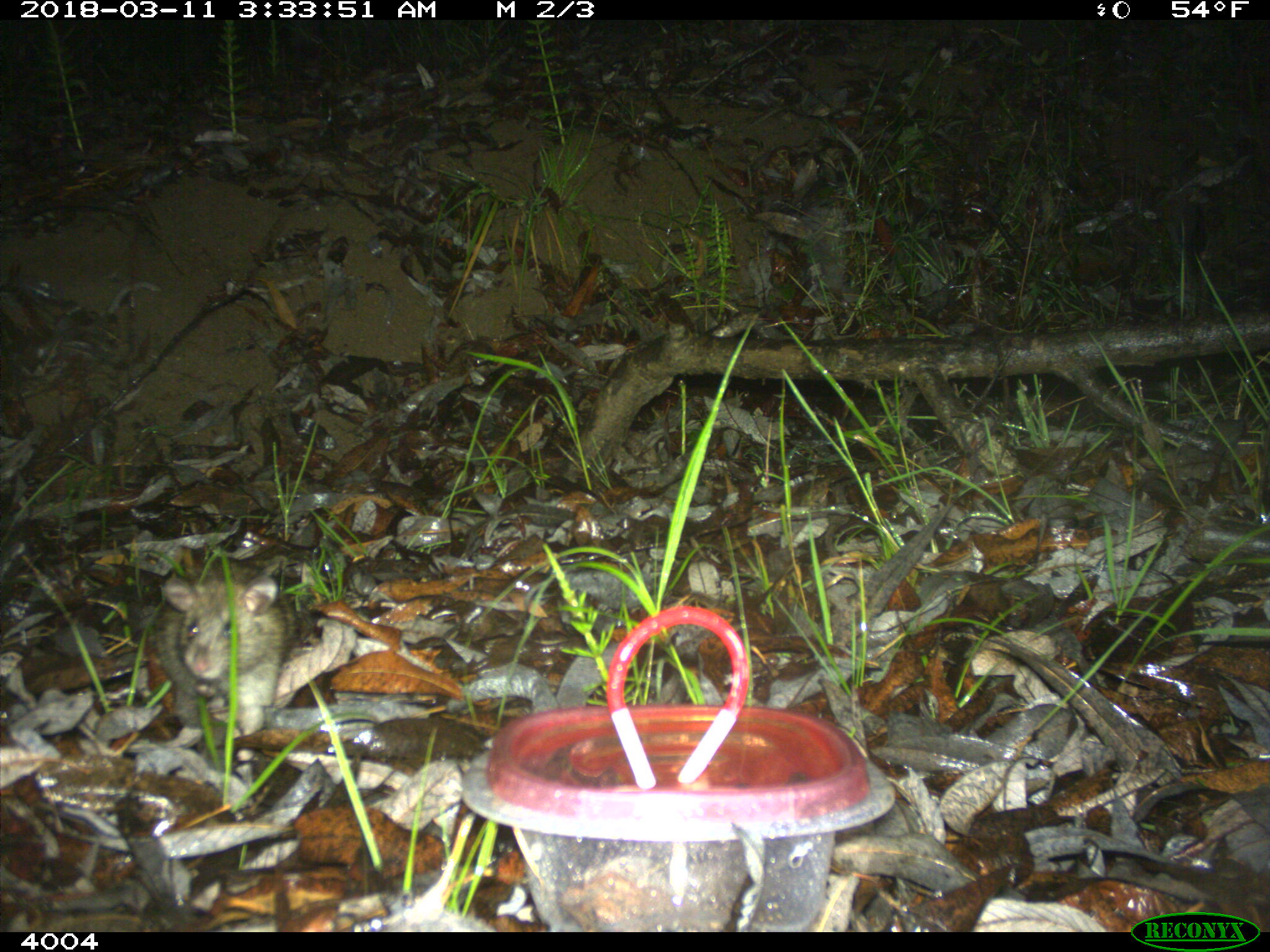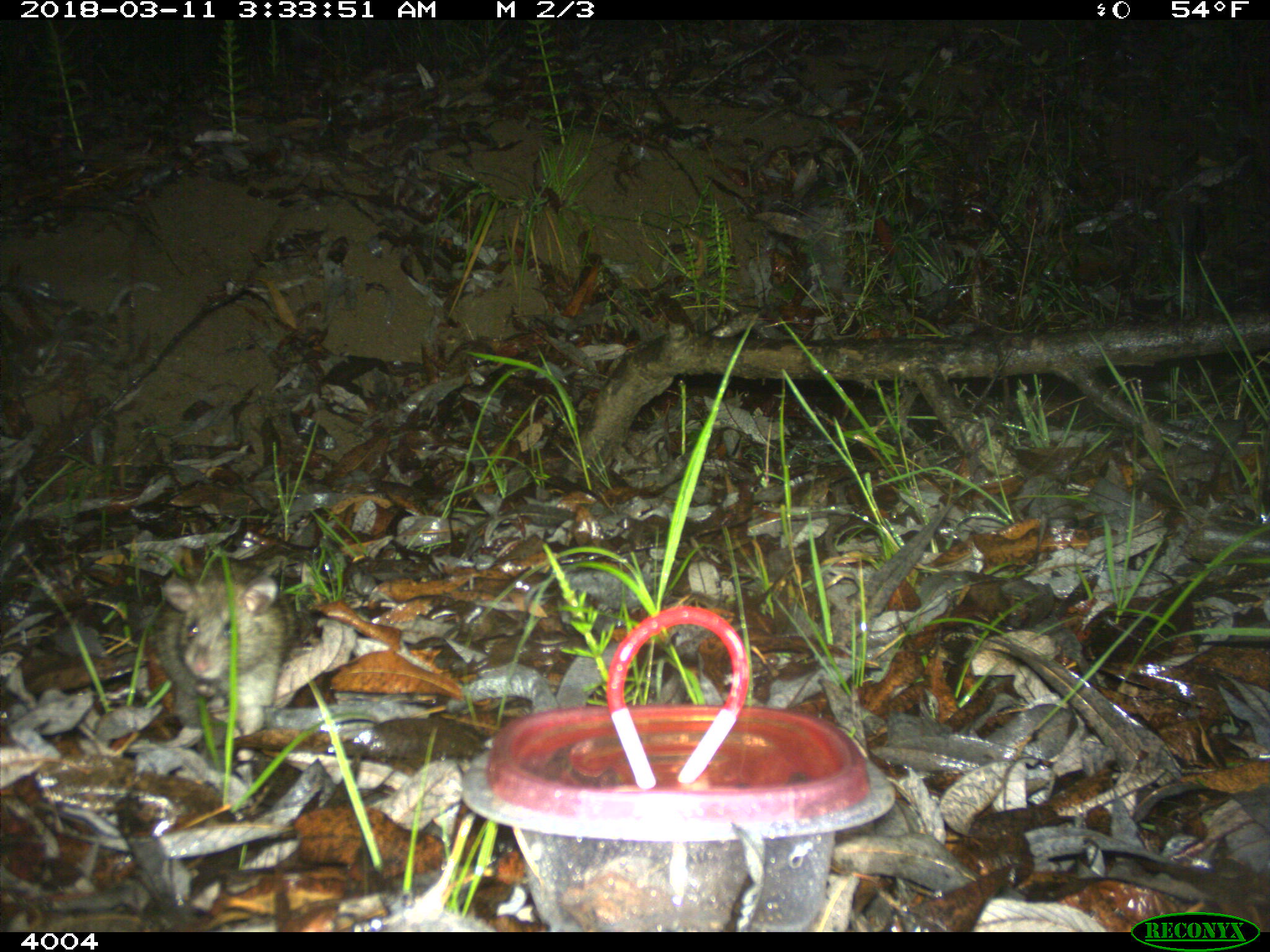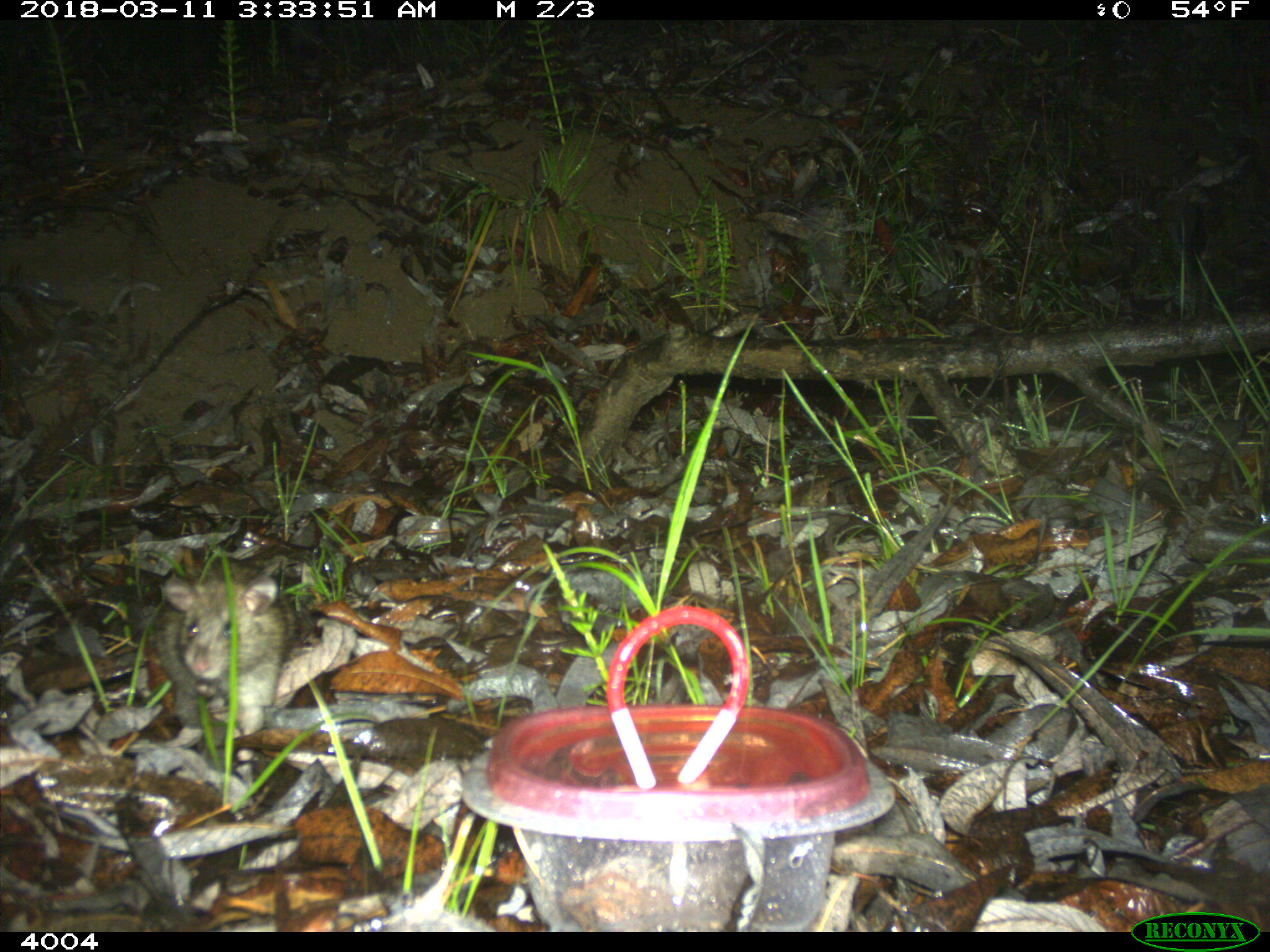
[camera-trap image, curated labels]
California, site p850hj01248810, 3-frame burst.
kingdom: Animalia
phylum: Chordata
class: Mammalia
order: Rodentia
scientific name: Rodentia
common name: rodent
Rodent (Rodentia).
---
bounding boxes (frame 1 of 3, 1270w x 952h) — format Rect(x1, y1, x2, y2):
rodent: Rect(155, 562, 285, 736)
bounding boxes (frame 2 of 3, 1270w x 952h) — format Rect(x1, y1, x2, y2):
rodent: Rect(152, 557, 295, 760)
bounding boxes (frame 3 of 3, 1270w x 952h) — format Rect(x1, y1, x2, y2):
rodent: Rect(153, 562, 296, 761)